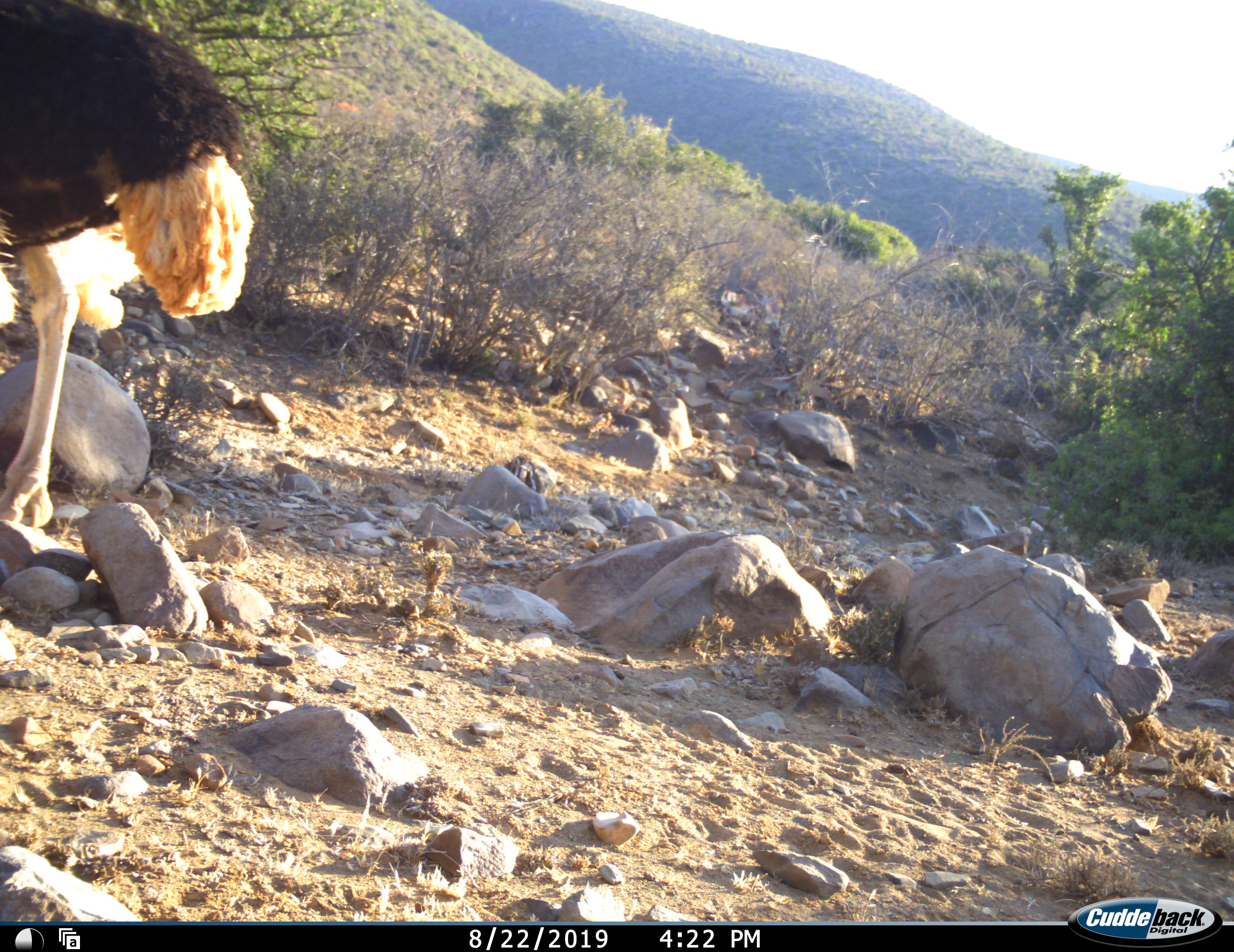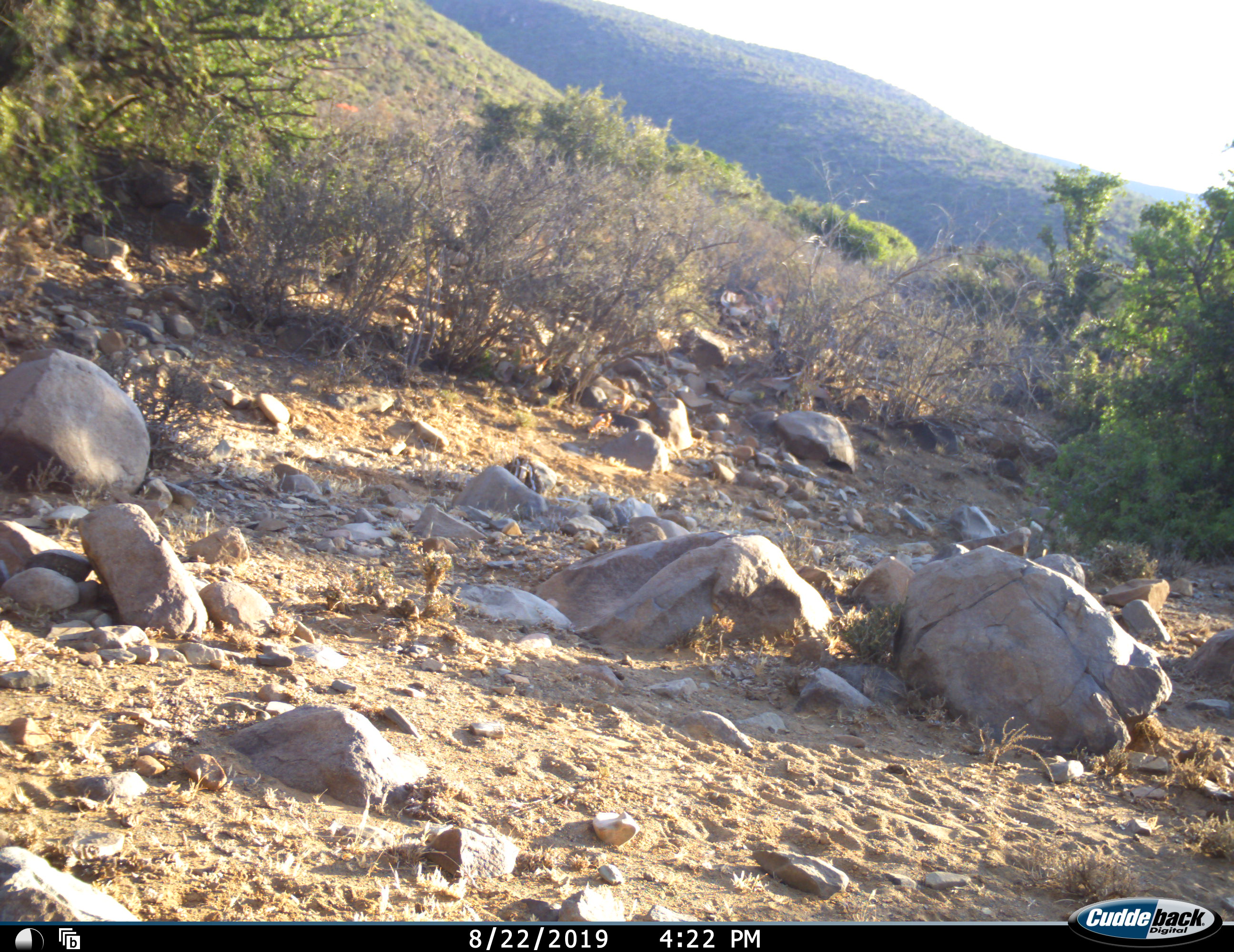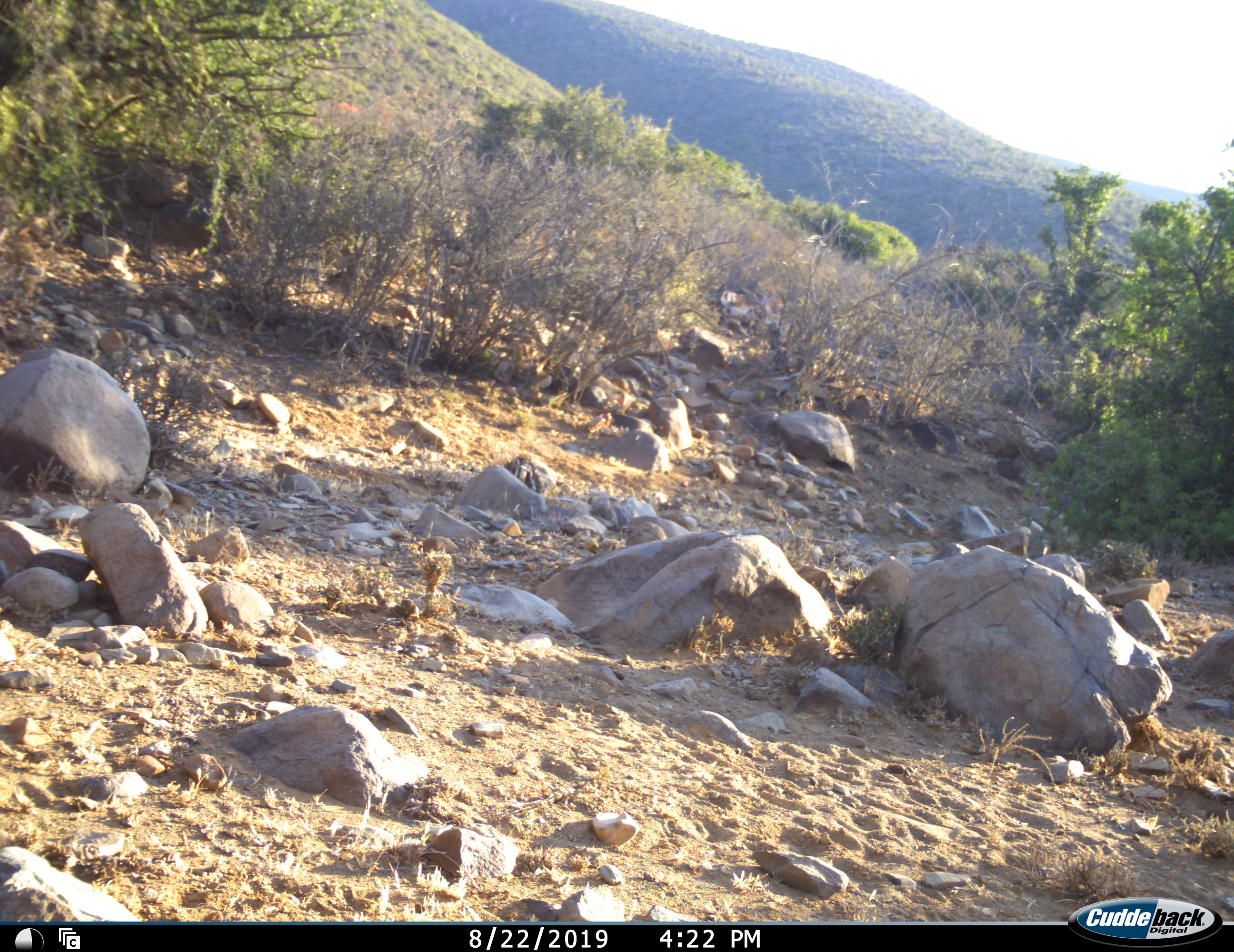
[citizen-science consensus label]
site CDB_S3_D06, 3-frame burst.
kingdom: Animalia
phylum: Chordata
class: Aves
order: Struthioniformes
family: Struthionidae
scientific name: Struthionidae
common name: ostrich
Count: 1.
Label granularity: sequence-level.